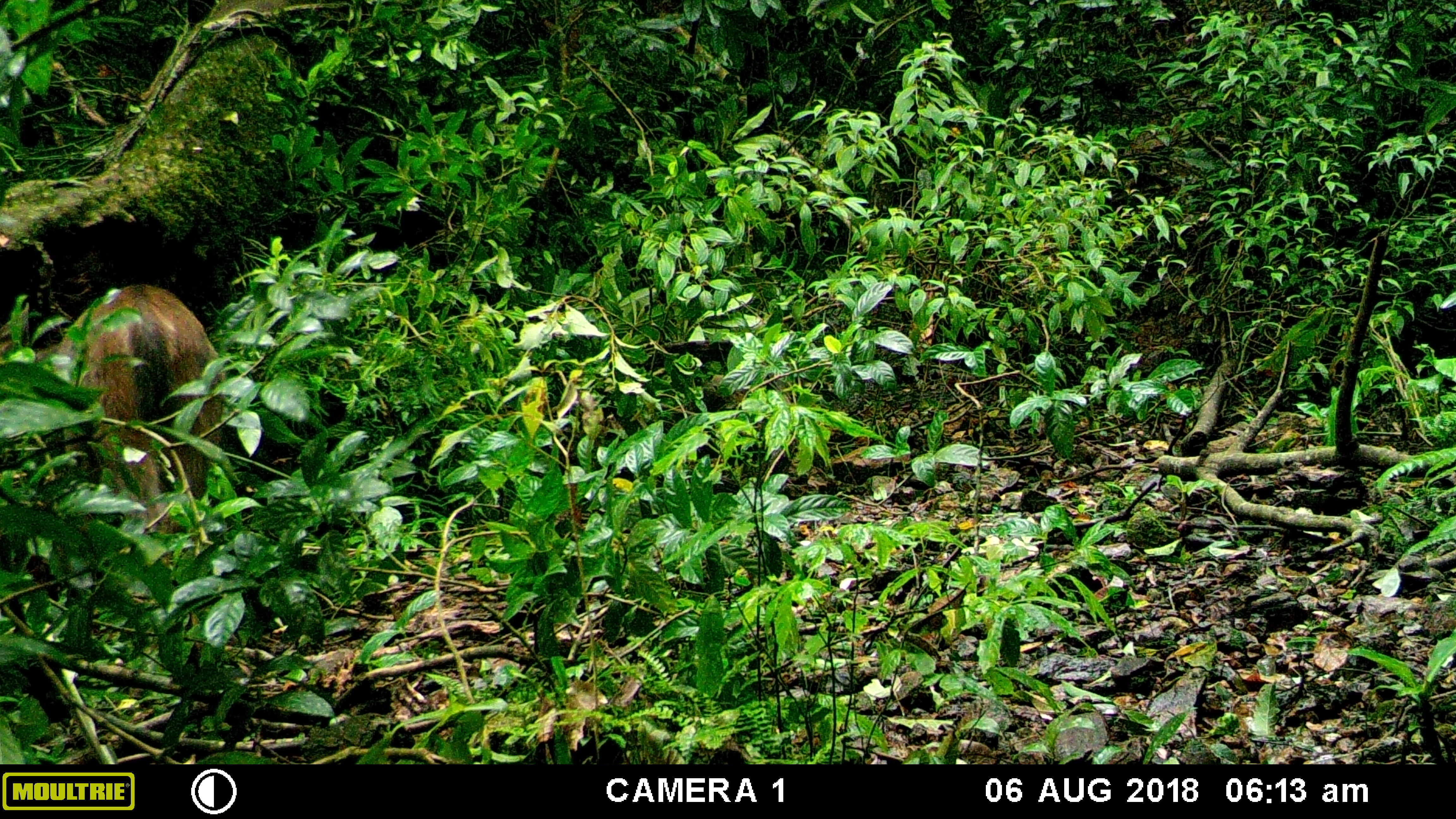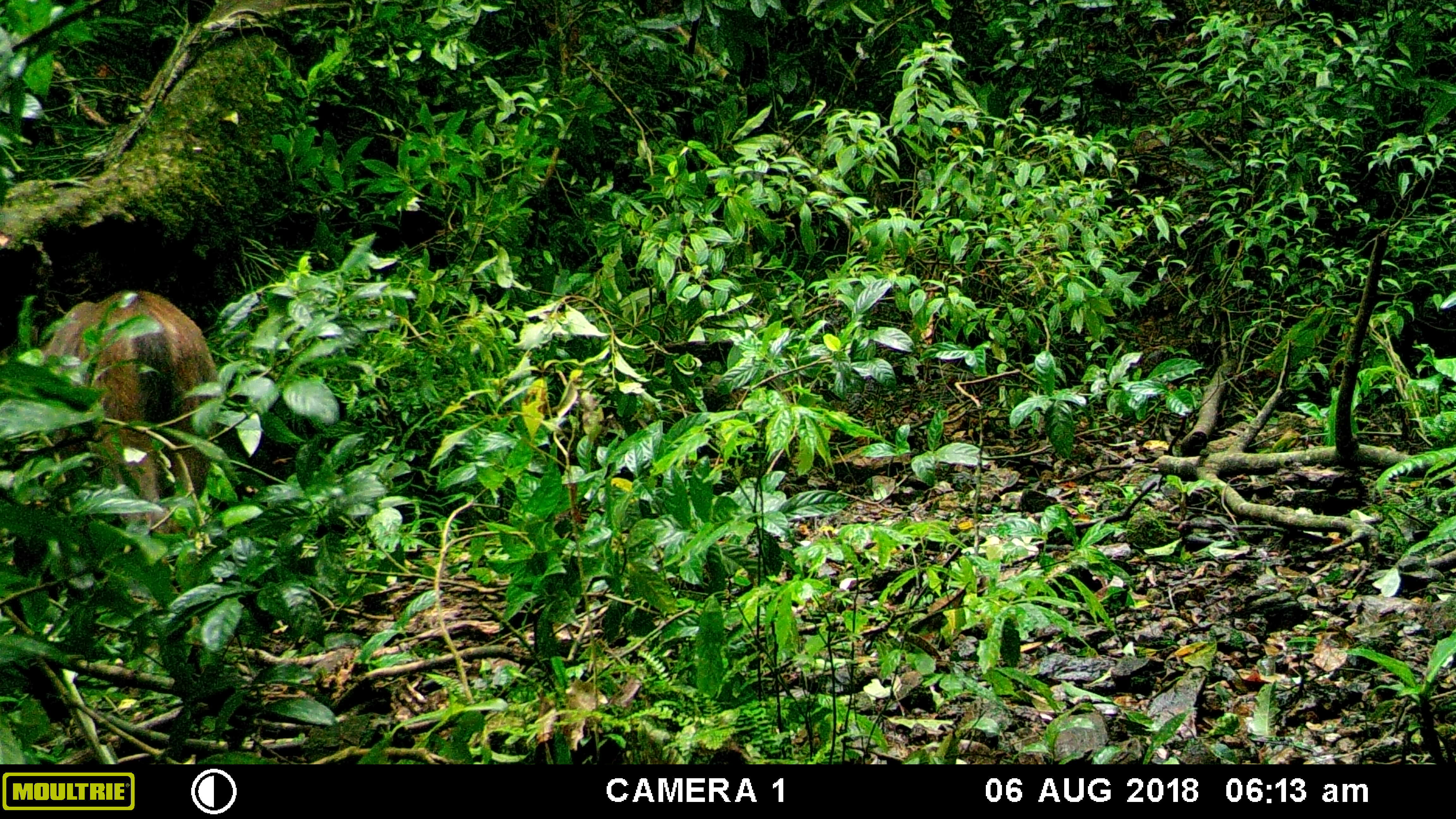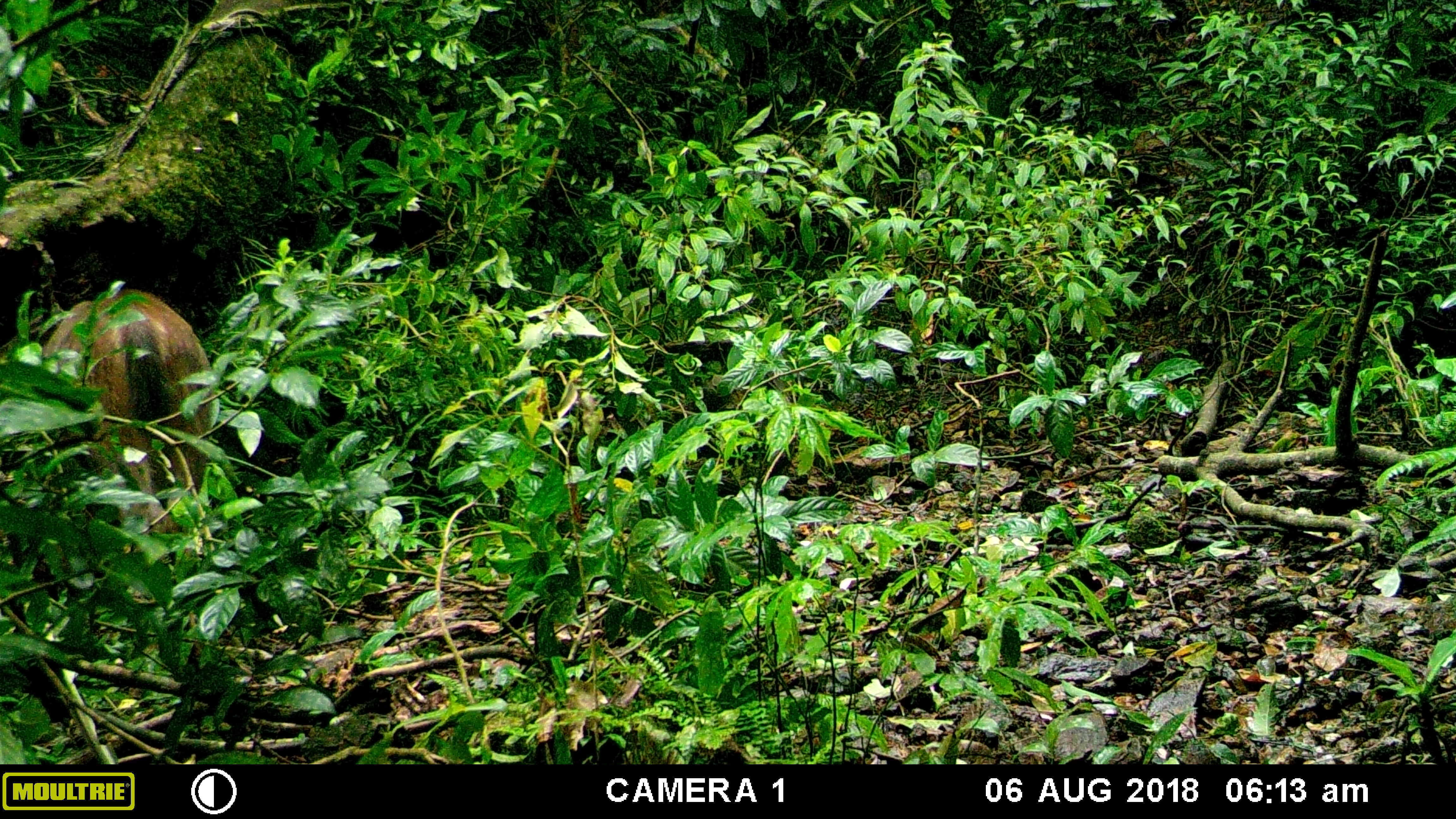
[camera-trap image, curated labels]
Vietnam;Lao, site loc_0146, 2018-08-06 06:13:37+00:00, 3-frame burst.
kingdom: Animalia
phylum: Chordata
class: Mammalia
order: Artiodactyla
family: Cervidae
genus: Rusa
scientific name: Rusa unicolor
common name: sambar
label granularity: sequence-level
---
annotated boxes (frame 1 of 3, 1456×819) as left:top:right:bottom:
sambar: 0:283:227:566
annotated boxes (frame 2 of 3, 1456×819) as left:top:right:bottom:
sambar: 42:289:219:534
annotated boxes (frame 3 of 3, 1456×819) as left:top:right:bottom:
sambar: 39:286:213:532